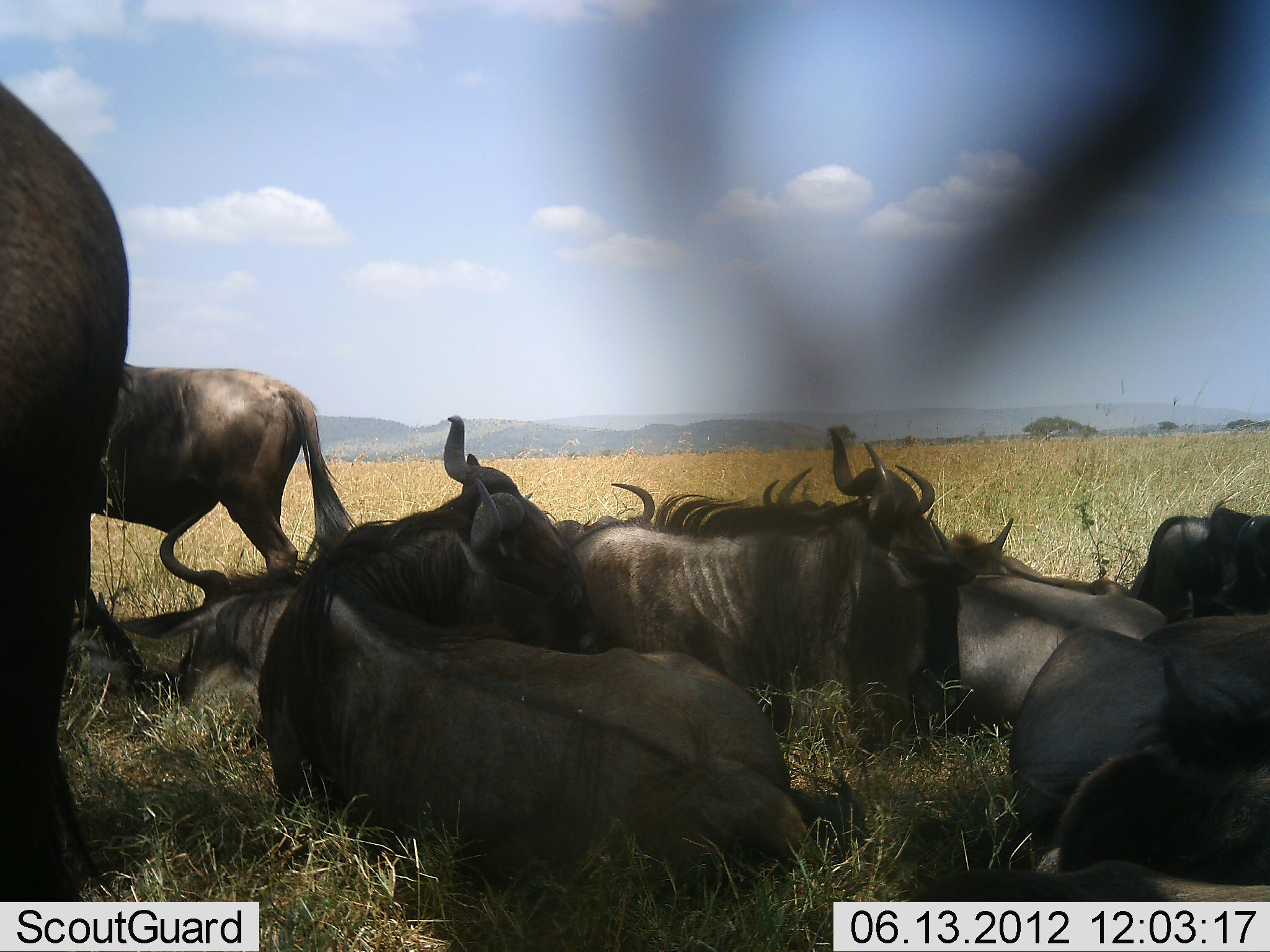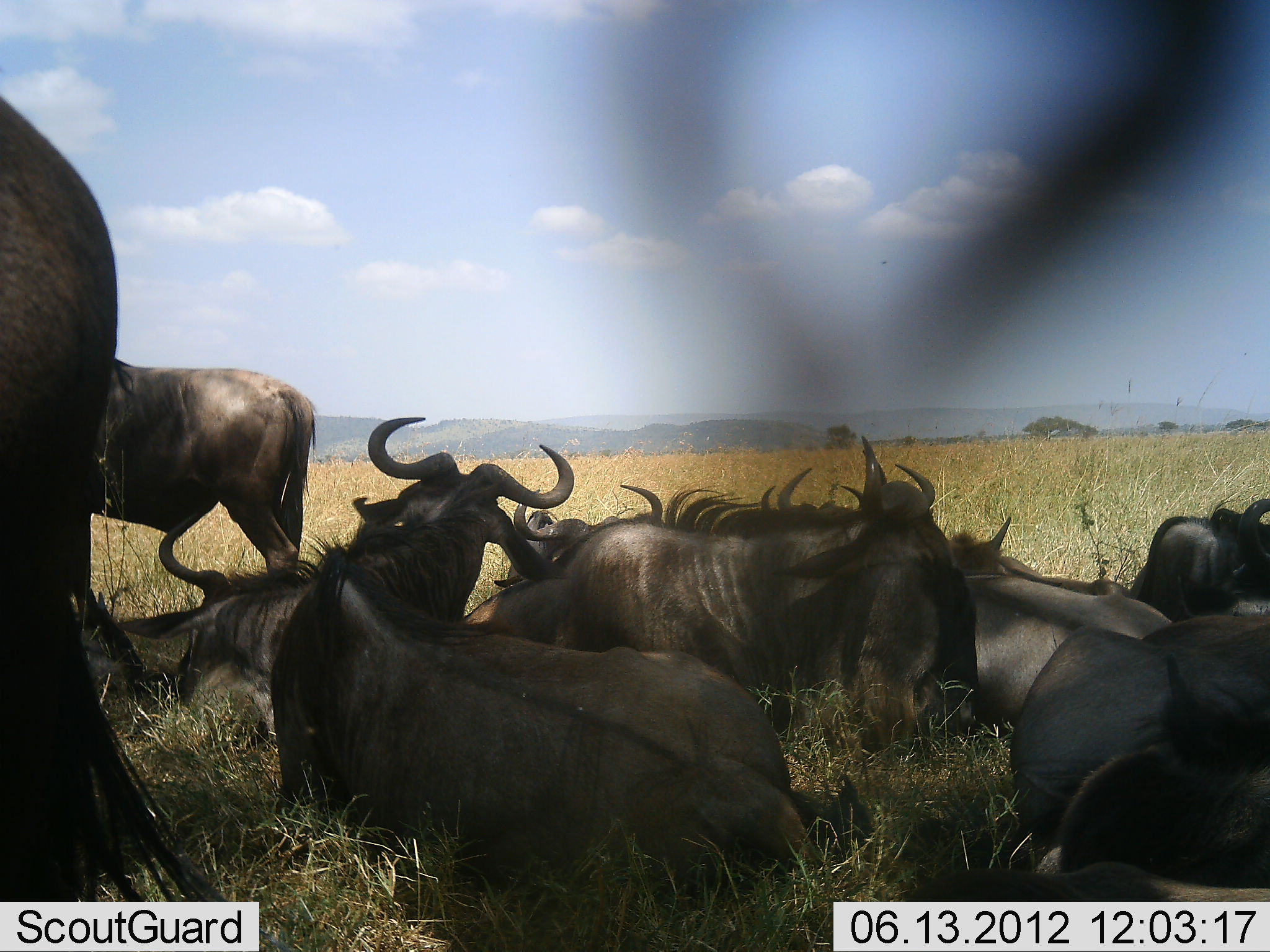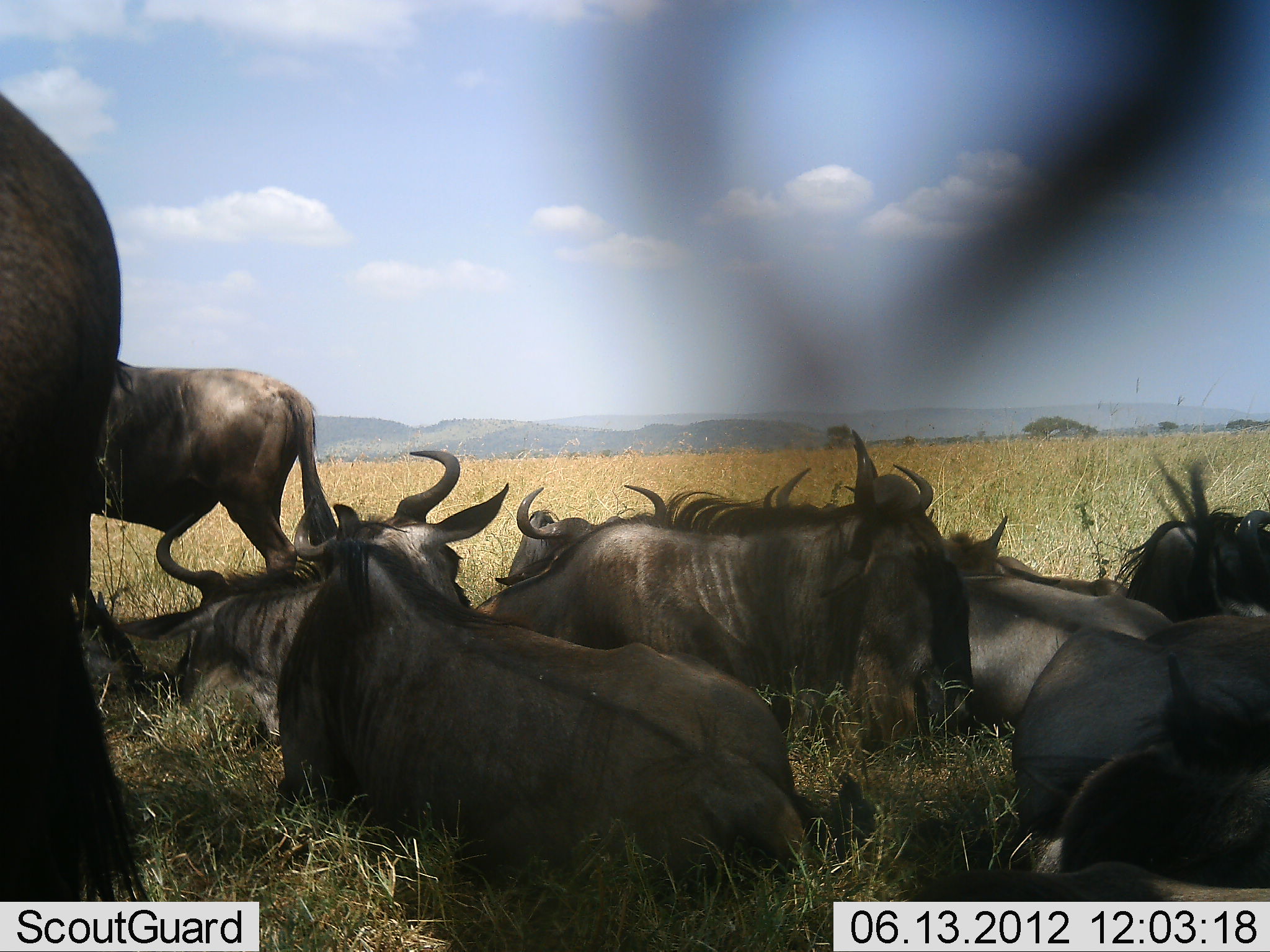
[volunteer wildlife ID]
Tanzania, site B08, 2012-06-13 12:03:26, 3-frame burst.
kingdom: Animalia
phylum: Chordata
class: Mammalia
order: Artiodactyla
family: Bovidae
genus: Connochaetes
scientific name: Connochaetes taurinus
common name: blue wildebeest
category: wildebeest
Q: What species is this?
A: Wildebeest (blue wildebeest) (Connochaetes taurinus).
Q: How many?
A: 10.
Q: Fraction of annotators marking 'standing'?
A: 60%.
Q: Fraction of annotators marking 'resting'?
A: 100%.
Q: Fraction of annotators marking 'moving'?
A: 0%.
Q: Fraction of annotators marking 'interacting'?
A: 0%.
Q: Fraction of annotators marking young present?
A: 0%.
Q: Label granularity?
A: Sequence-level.